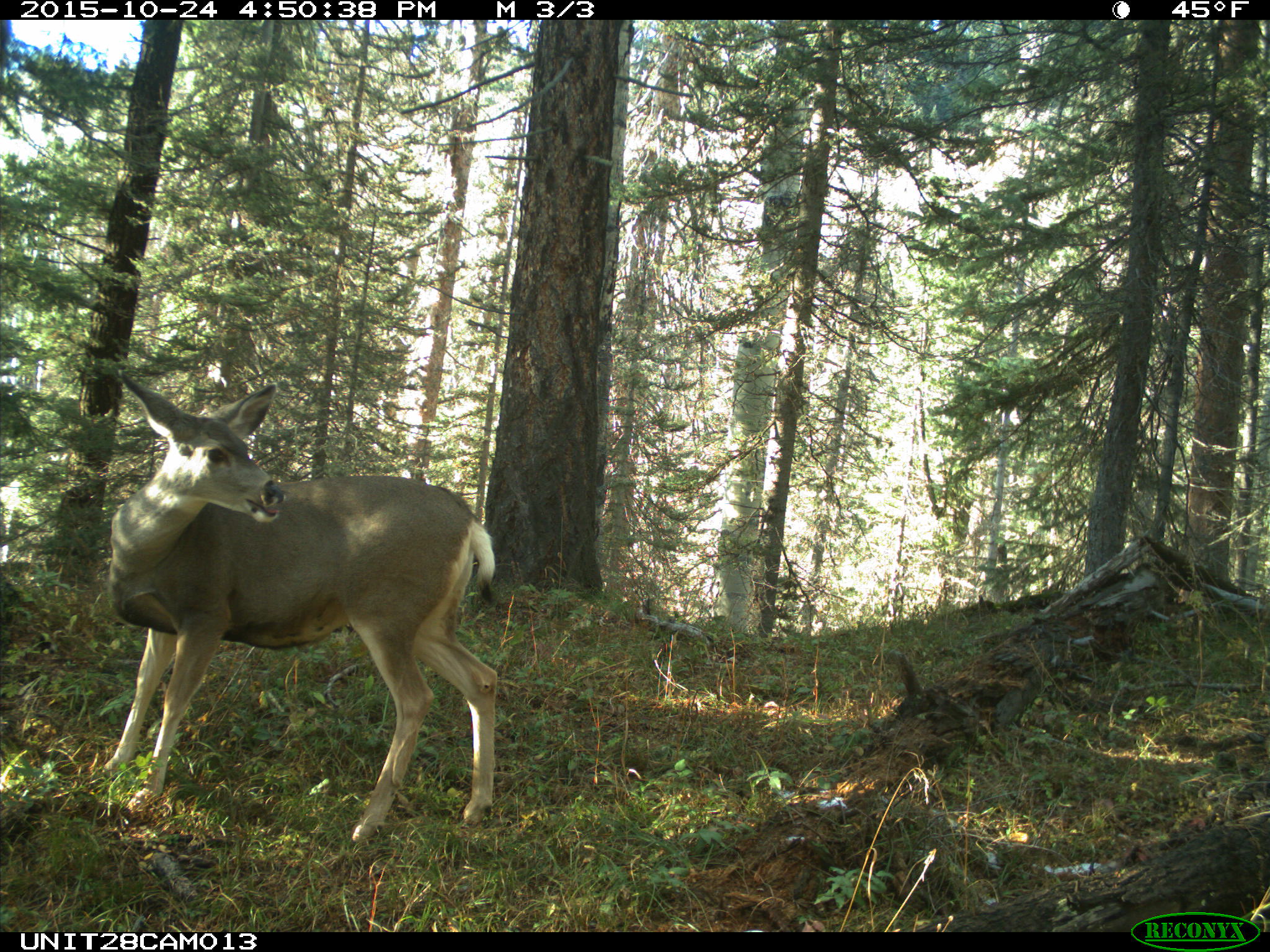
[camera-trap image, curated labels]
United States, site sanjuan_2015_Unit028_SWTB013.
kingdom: Animalia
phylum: Chordata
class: Mammalia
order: Artiodactyla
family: Cervidae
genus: Odocoileus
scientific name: Odocoileus hemionus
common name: mule deer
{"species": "Odocoileus hemionus (mule deer)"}